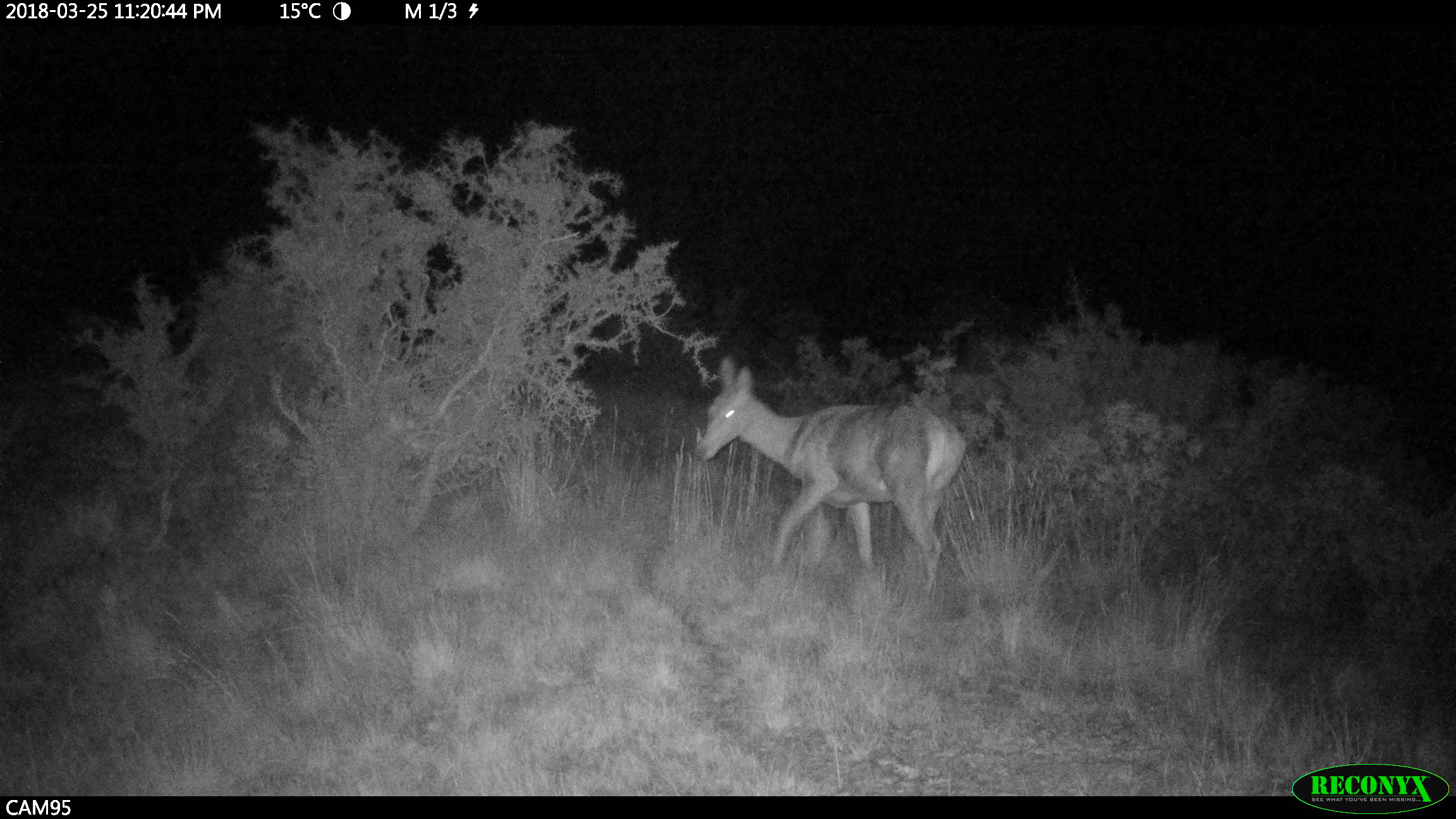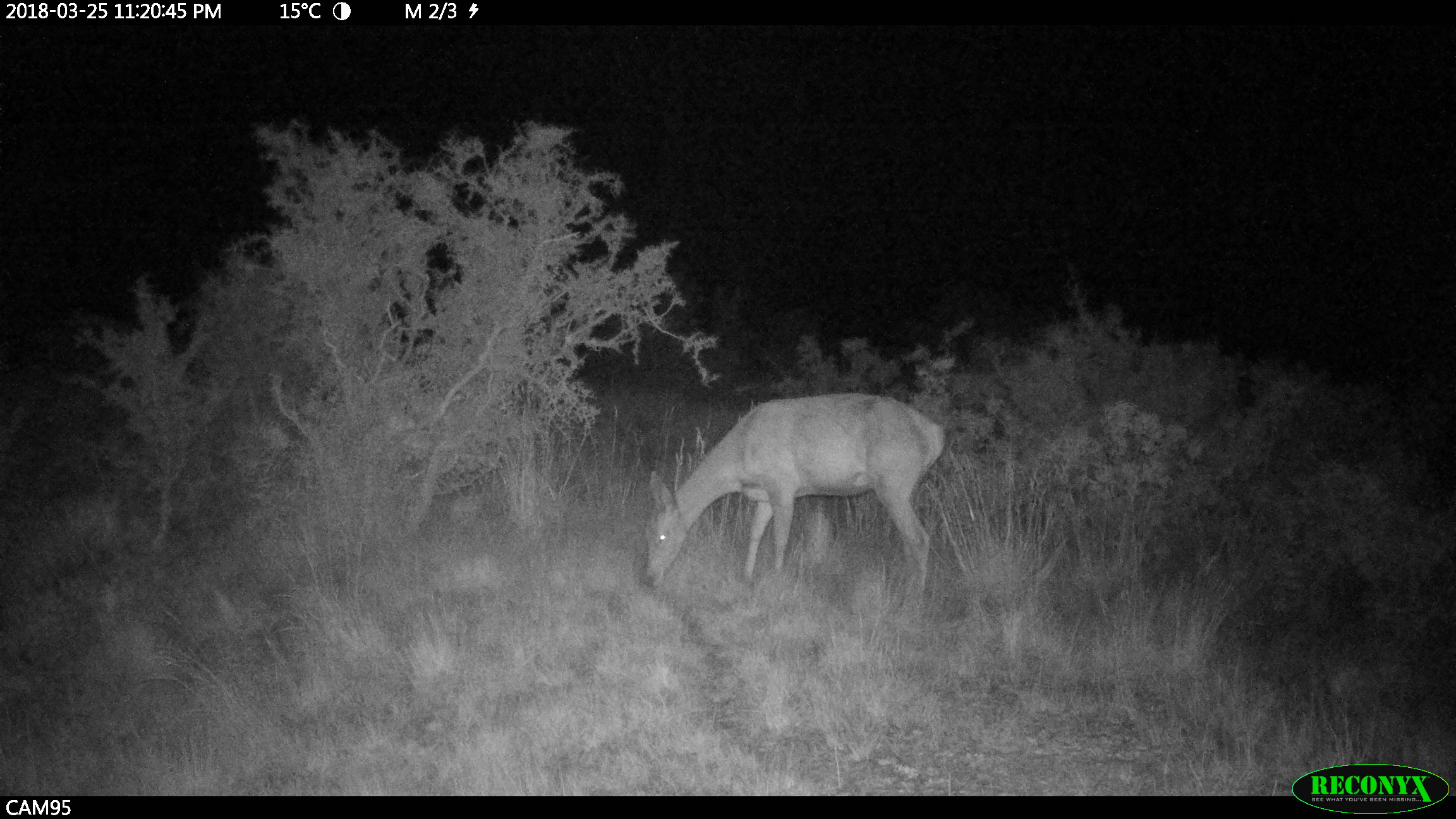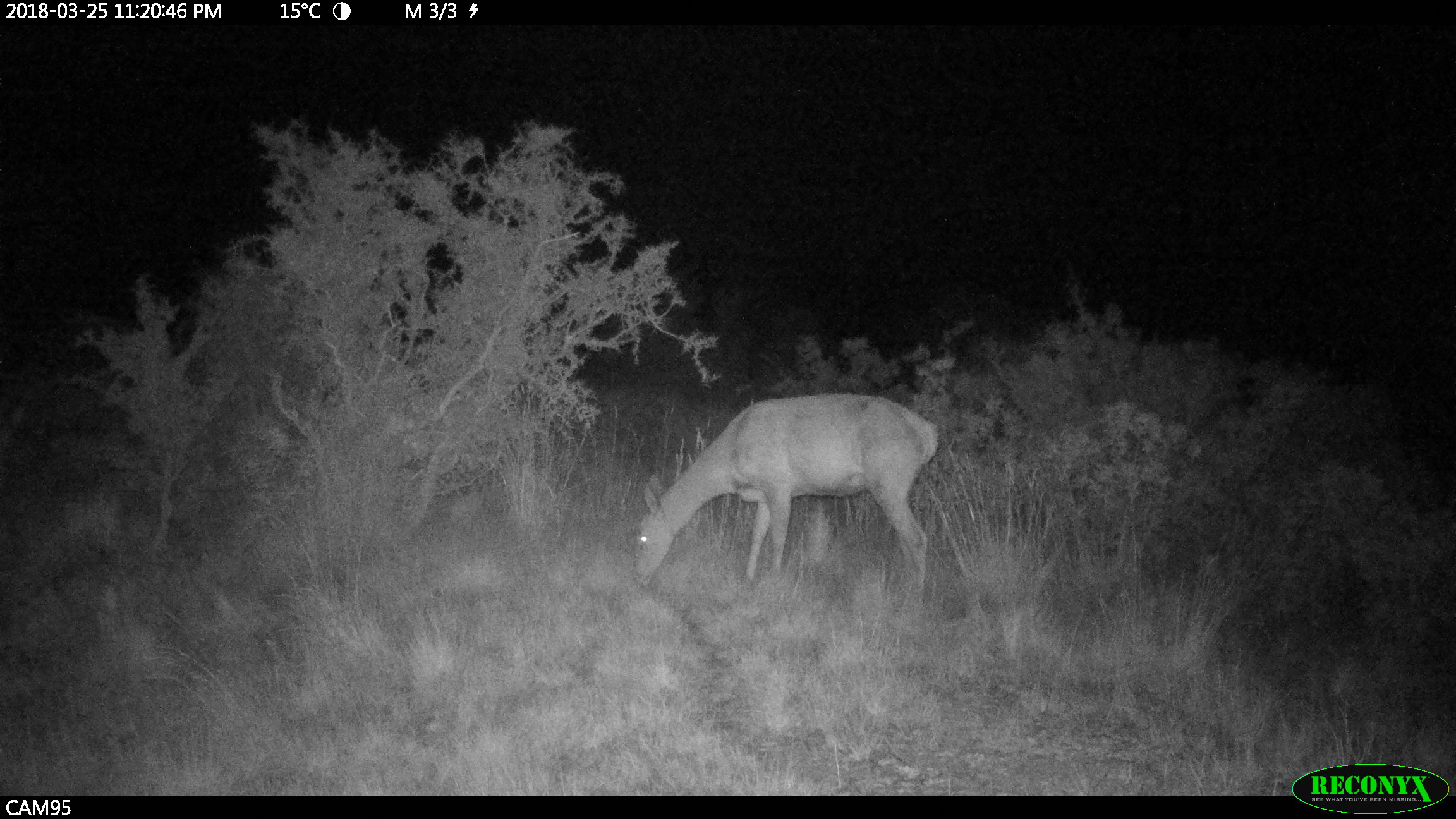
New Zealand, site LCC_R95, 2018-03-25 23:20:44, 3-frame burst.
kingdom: Animalia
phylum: Chordata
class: Mammalia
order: Artiodactyla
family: Cervidae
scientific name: Cervidae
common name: deer